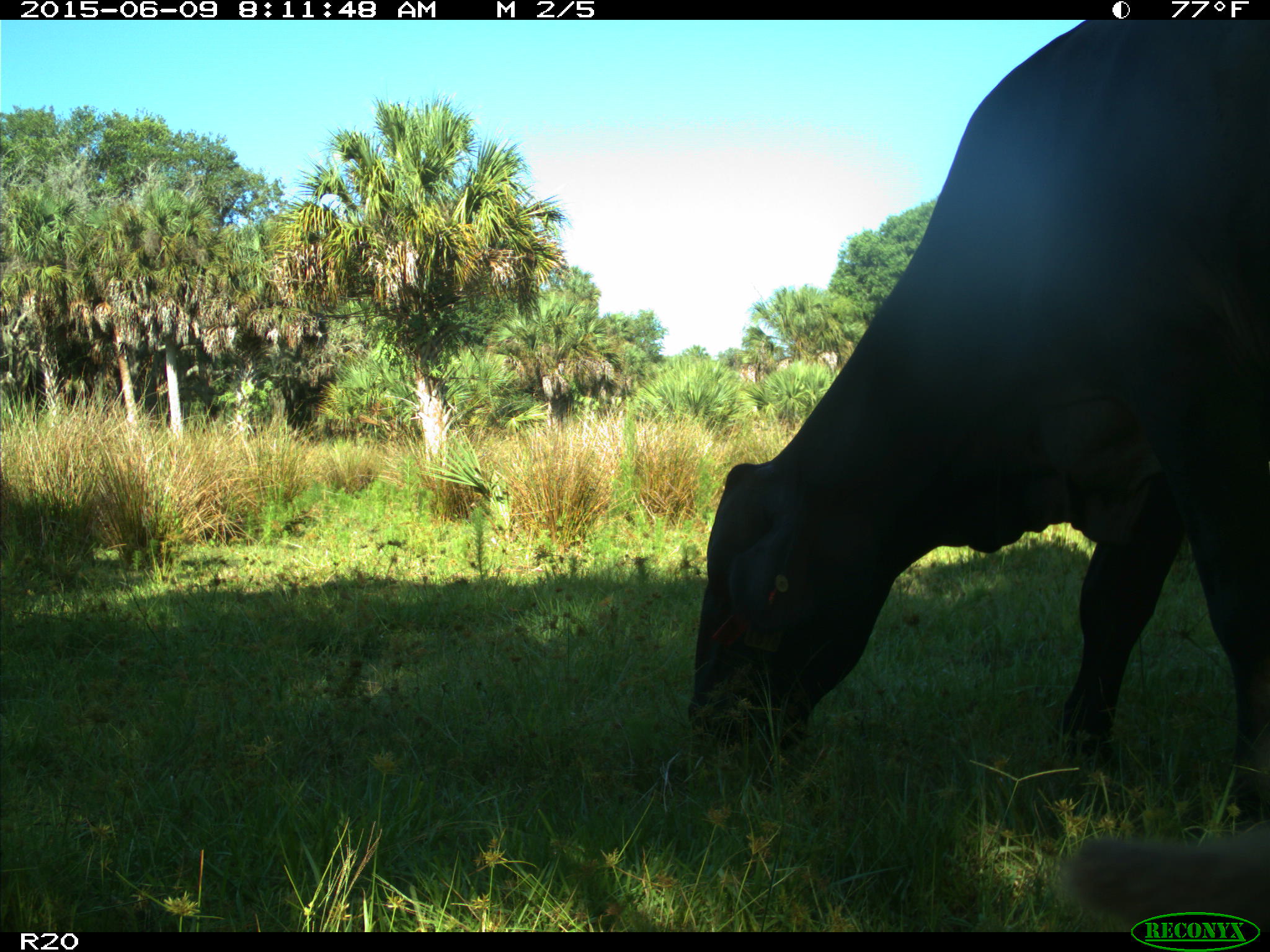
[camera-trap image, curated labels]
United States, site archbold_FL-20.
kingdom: Animalia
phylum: Chordata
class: Mammalia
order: Artiodactyla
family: Bovidae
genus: Bos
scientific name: Bos taurus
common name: domestic cow